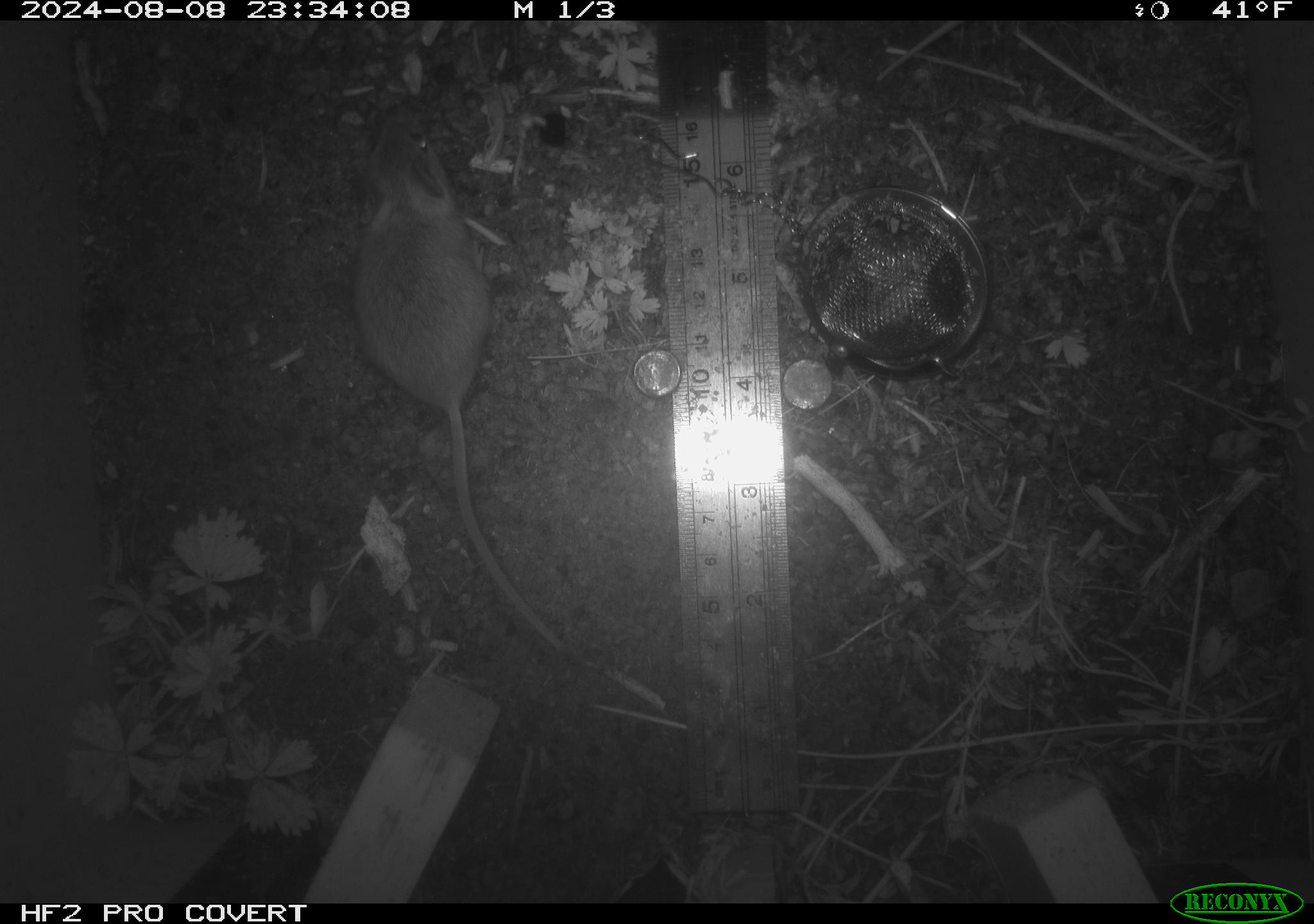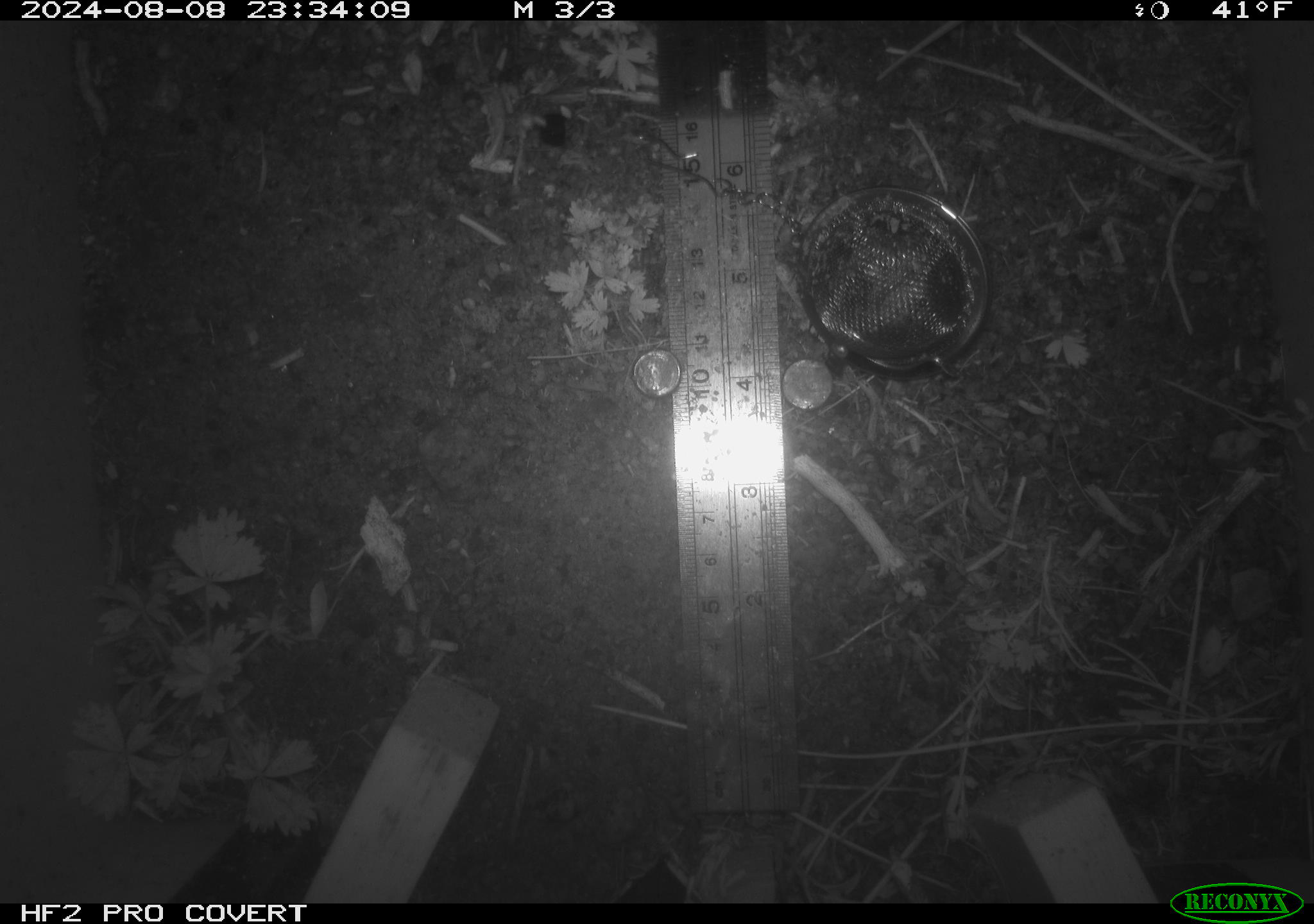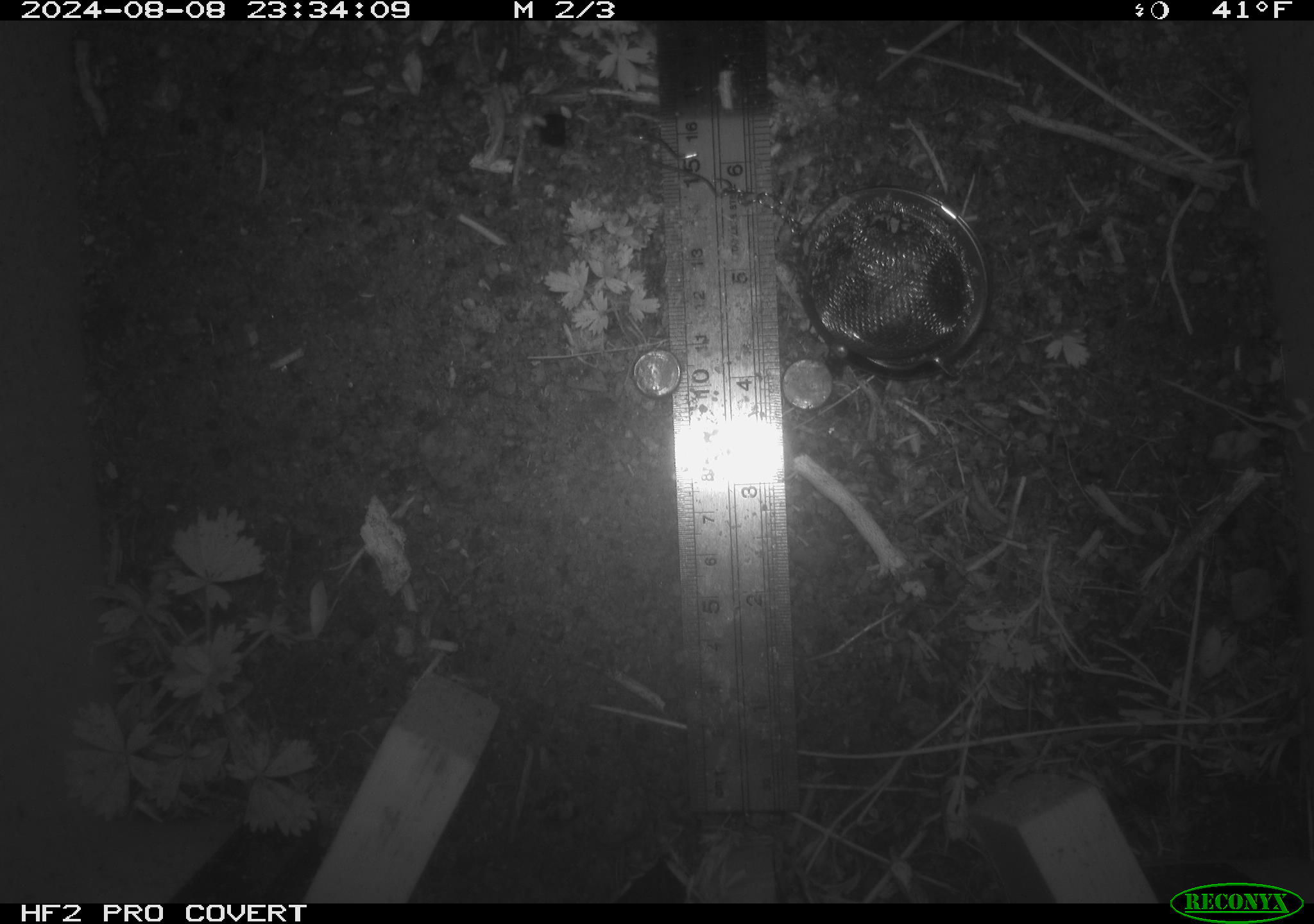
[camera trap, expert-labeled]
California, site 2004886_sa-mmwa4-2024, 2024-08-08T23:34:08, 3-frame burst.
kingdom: Animalia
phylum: Chordata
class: Mammalia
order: Rodentia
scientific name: Rodentia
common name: mouse species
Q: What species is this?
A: Mouse species (Rodentia).